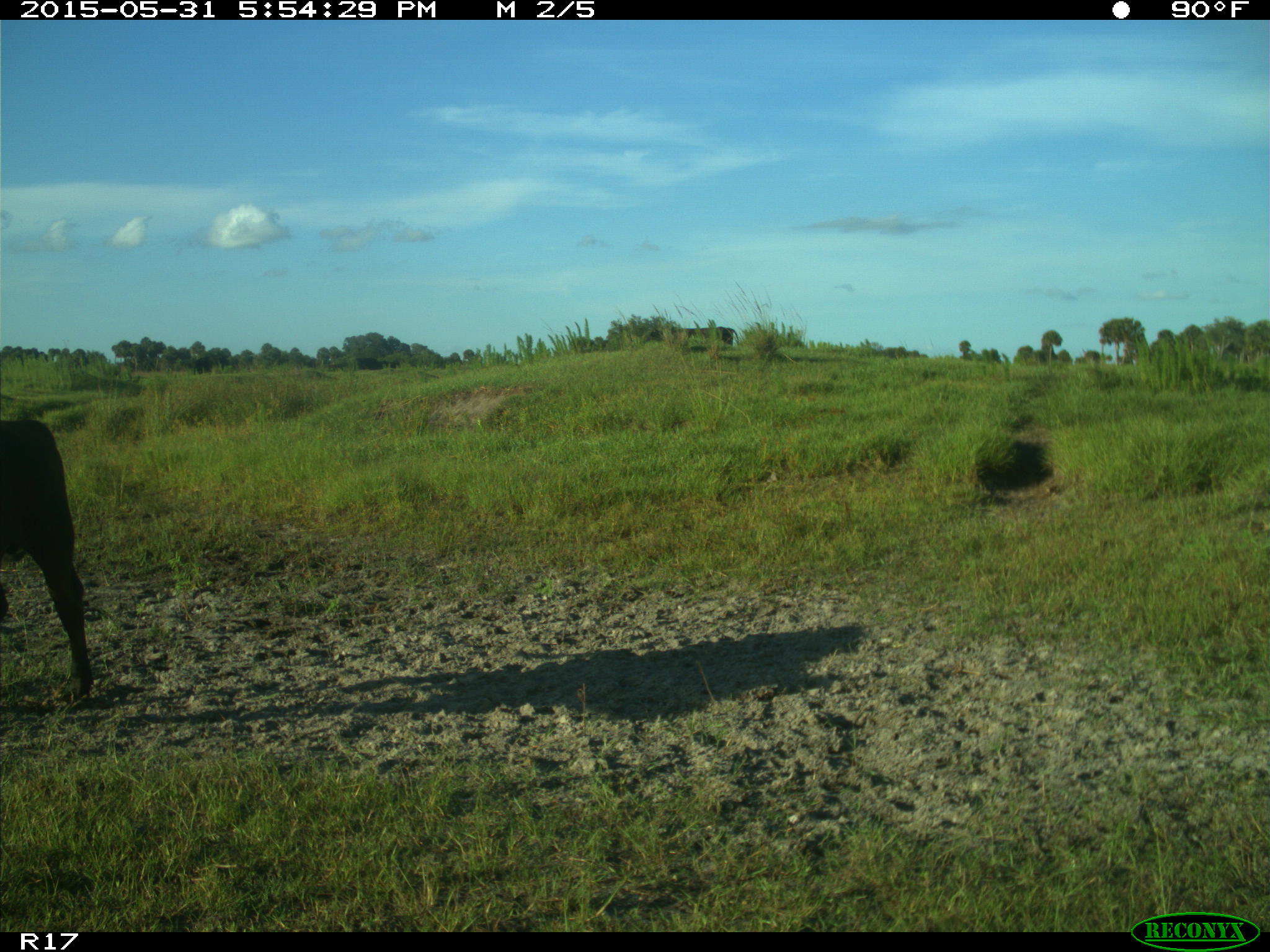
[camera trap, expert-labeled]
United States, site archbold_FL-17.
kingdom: Animalia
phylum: Chordata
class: Mammalia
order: Artiodactyla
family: Bovidae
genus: Bos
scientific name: Bos taurus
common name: domestic cow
Bos taurus (domestic cow).